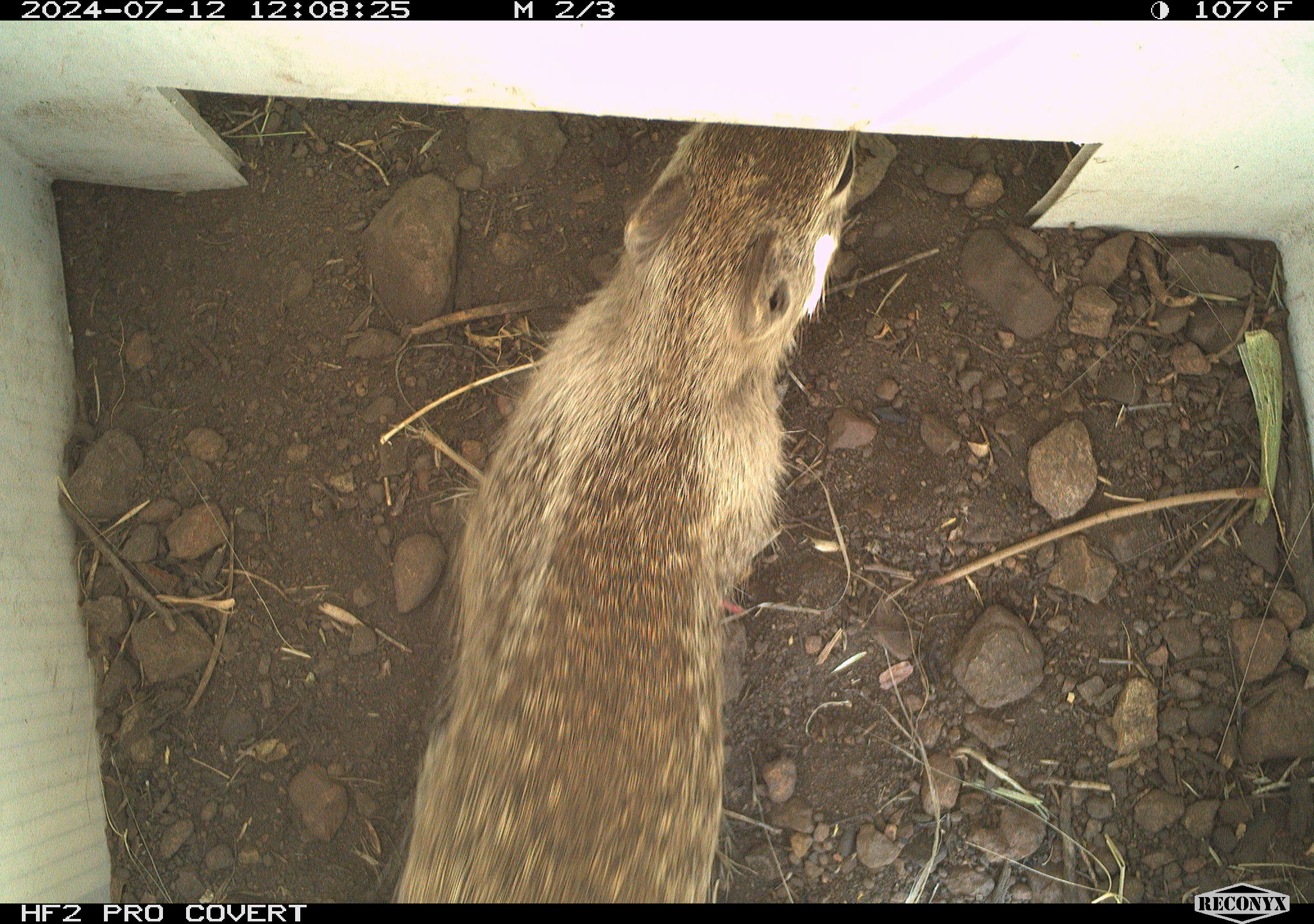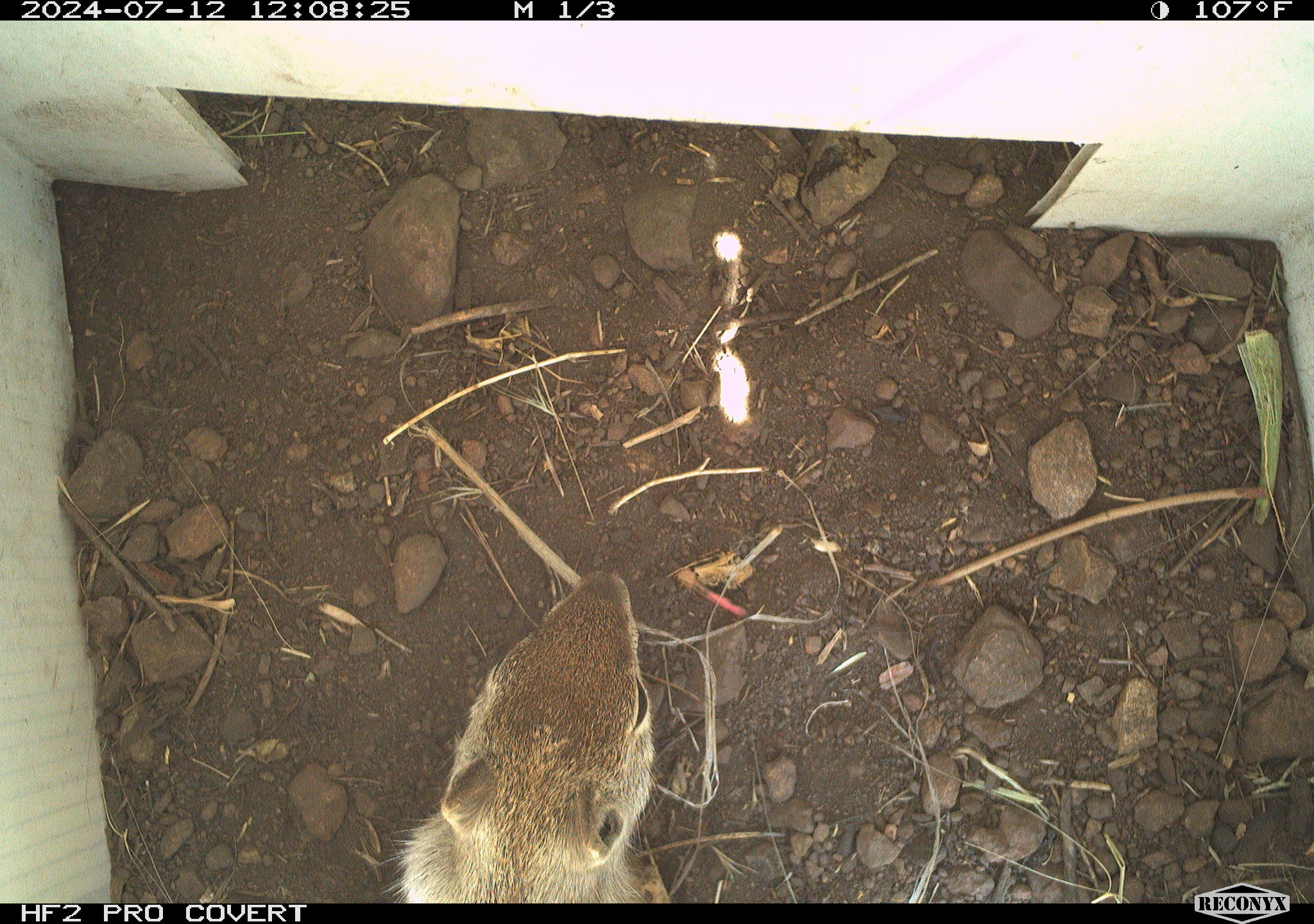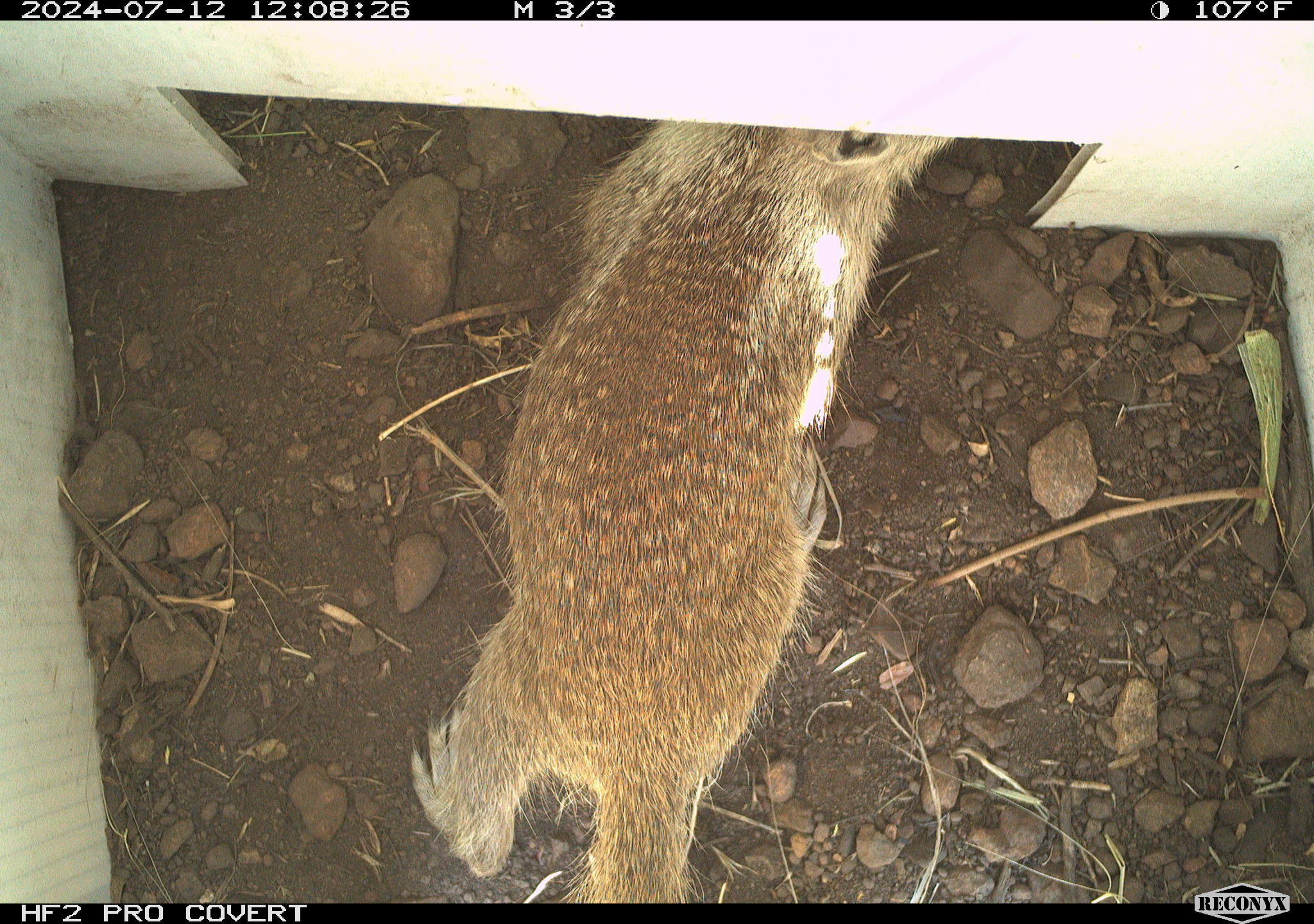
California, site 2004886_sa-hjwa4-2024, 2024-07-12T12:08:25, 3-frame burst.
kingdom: Animalia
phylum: Chordata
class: Mammalia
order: Rodentia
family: Sciuridae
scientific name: Sciuridae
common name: squirrels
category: sciuridae family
Sciuridae family (squirrels) (Sciuridae).